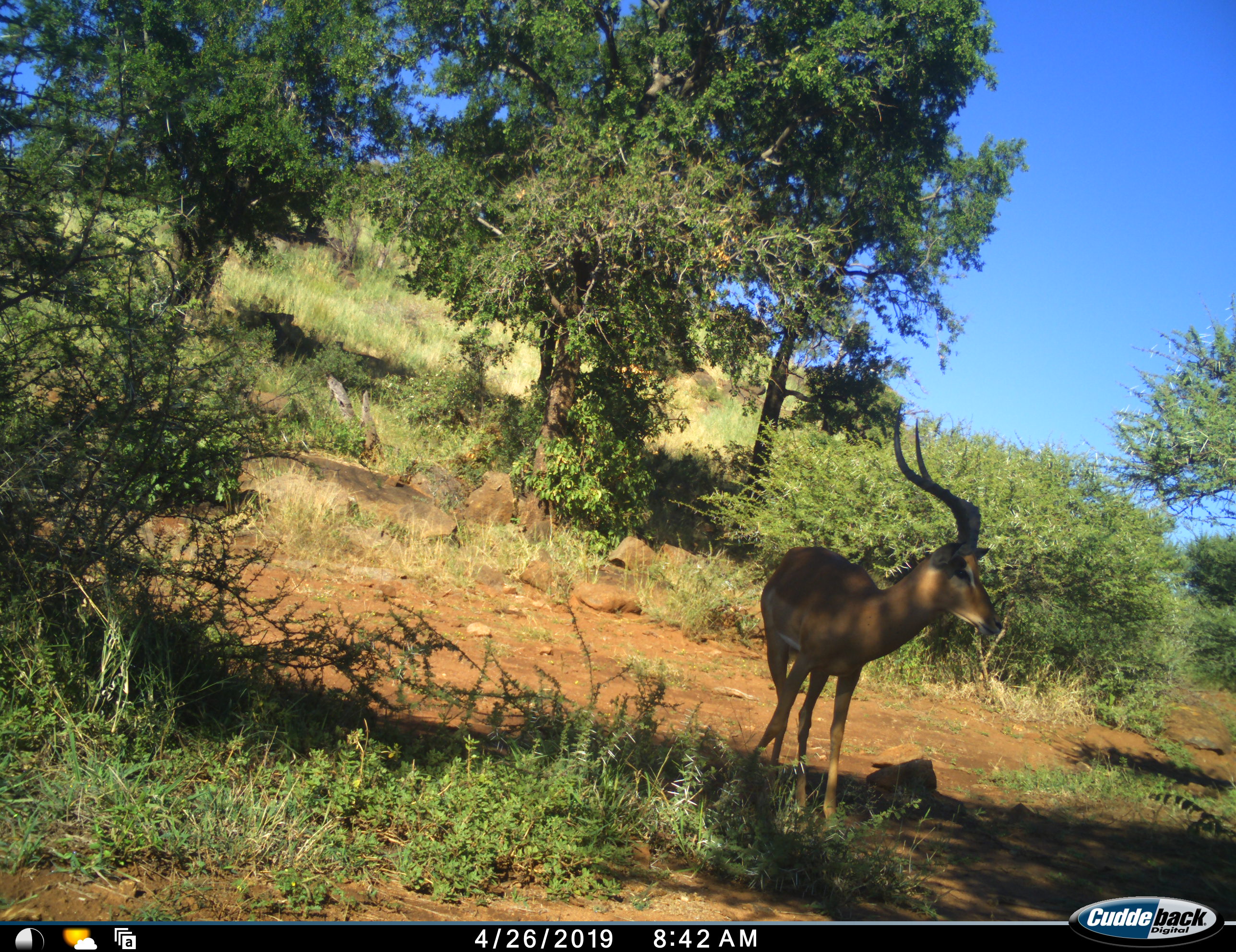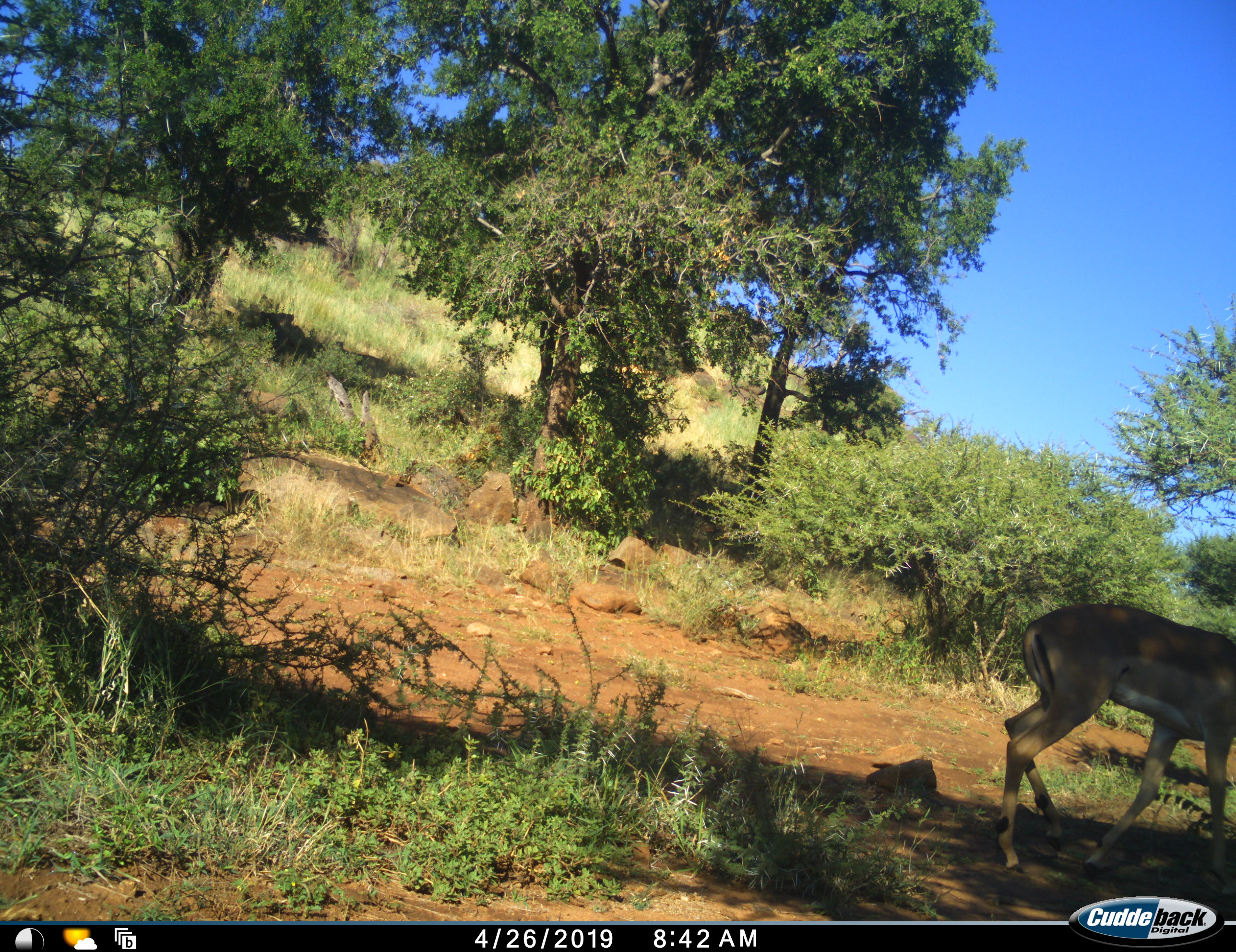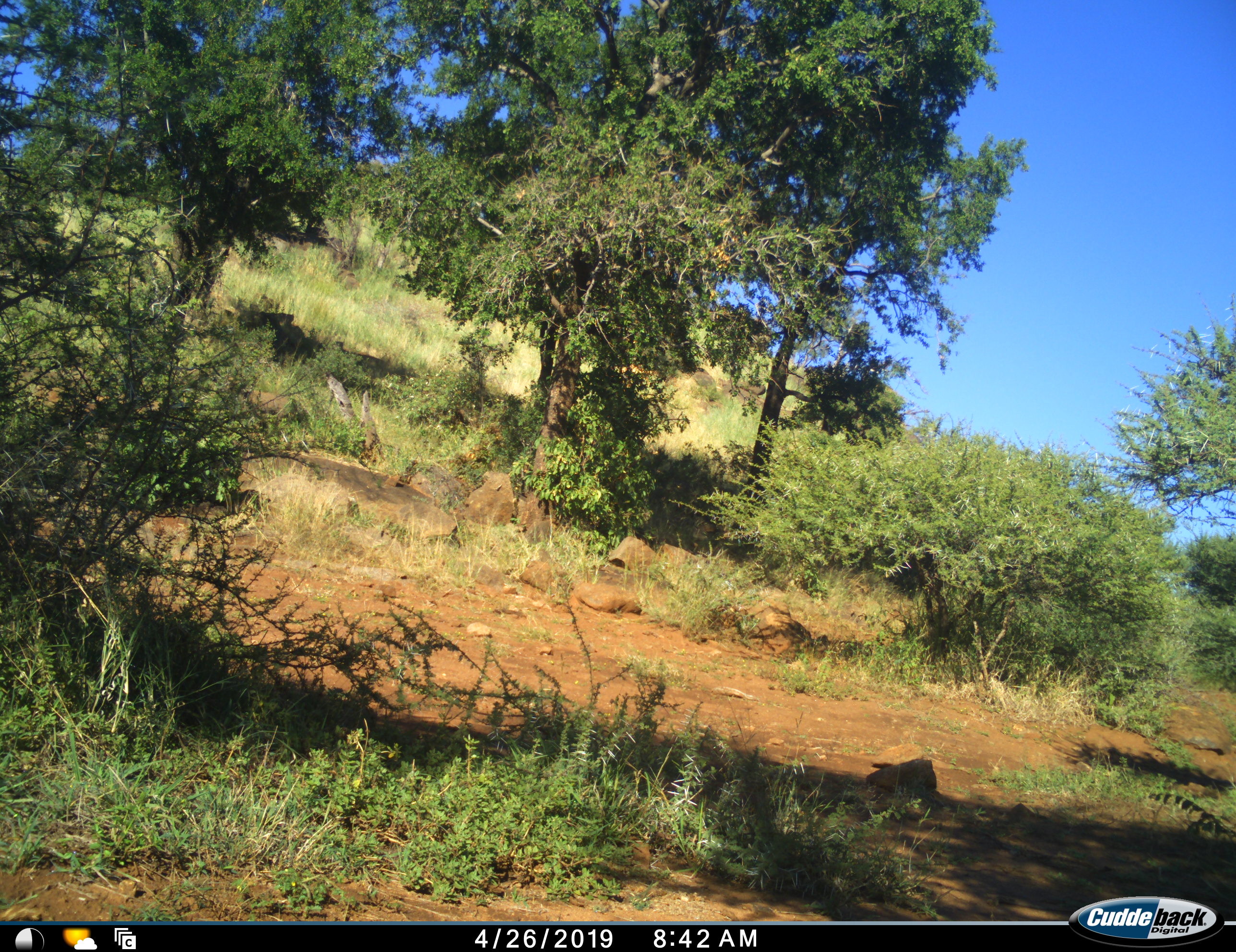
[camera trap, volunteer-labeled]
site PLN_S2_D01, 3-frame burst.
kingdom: Animalia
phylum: Chordata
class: Mammalia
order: Artiodactyla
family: Bovidae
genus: Aepyceros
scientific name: Aepyceros melampus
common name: impala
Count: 1.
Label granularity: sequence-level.